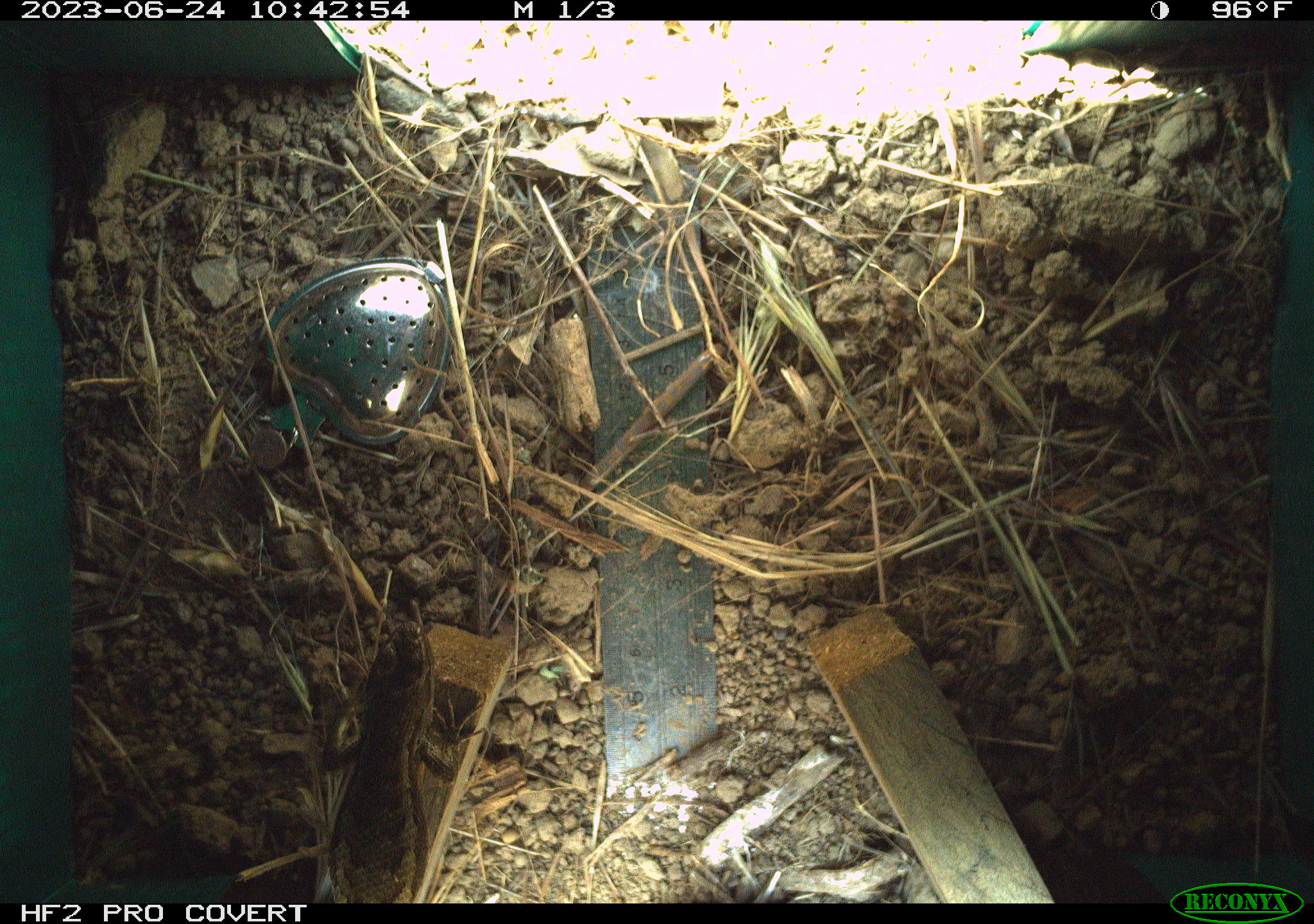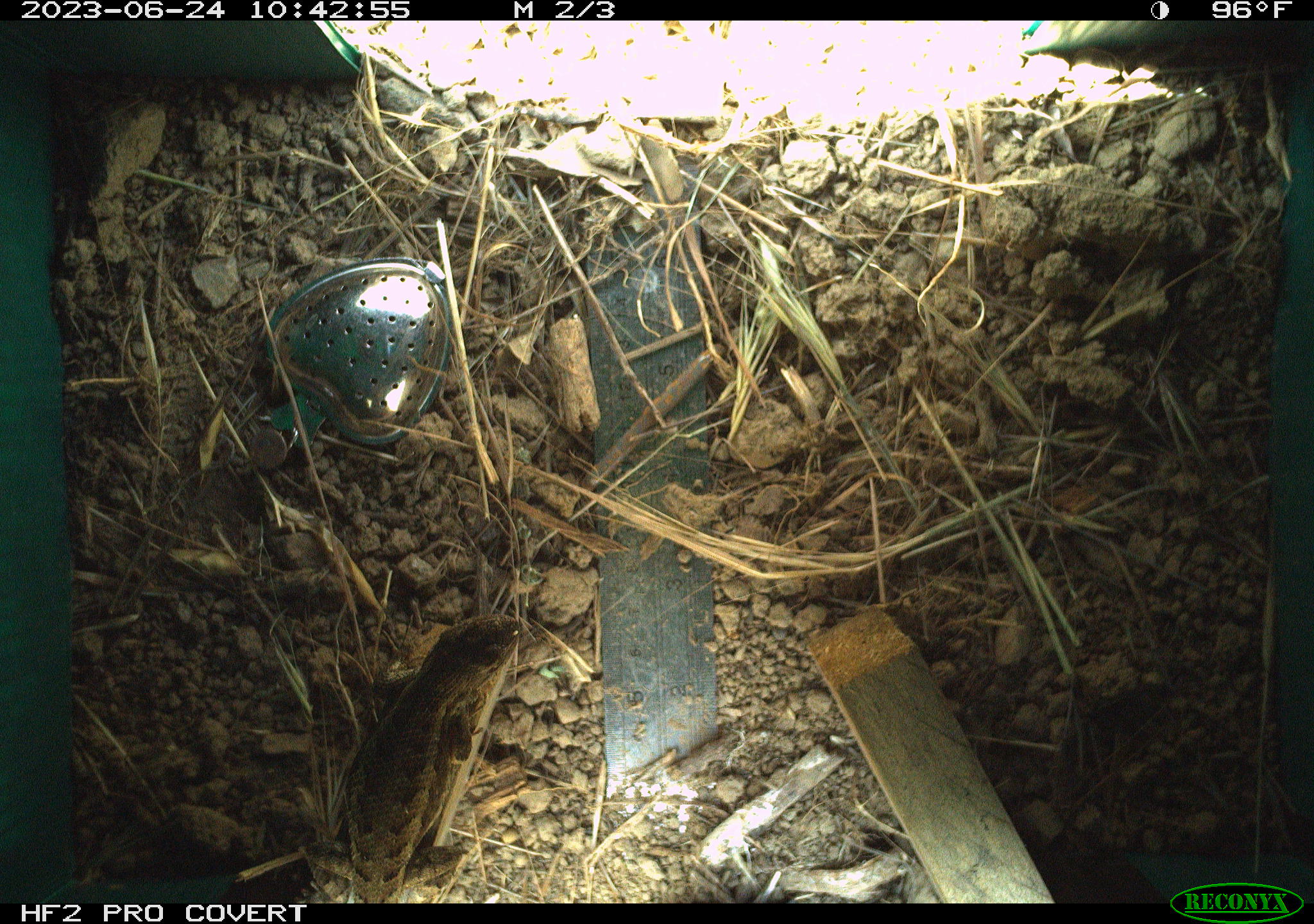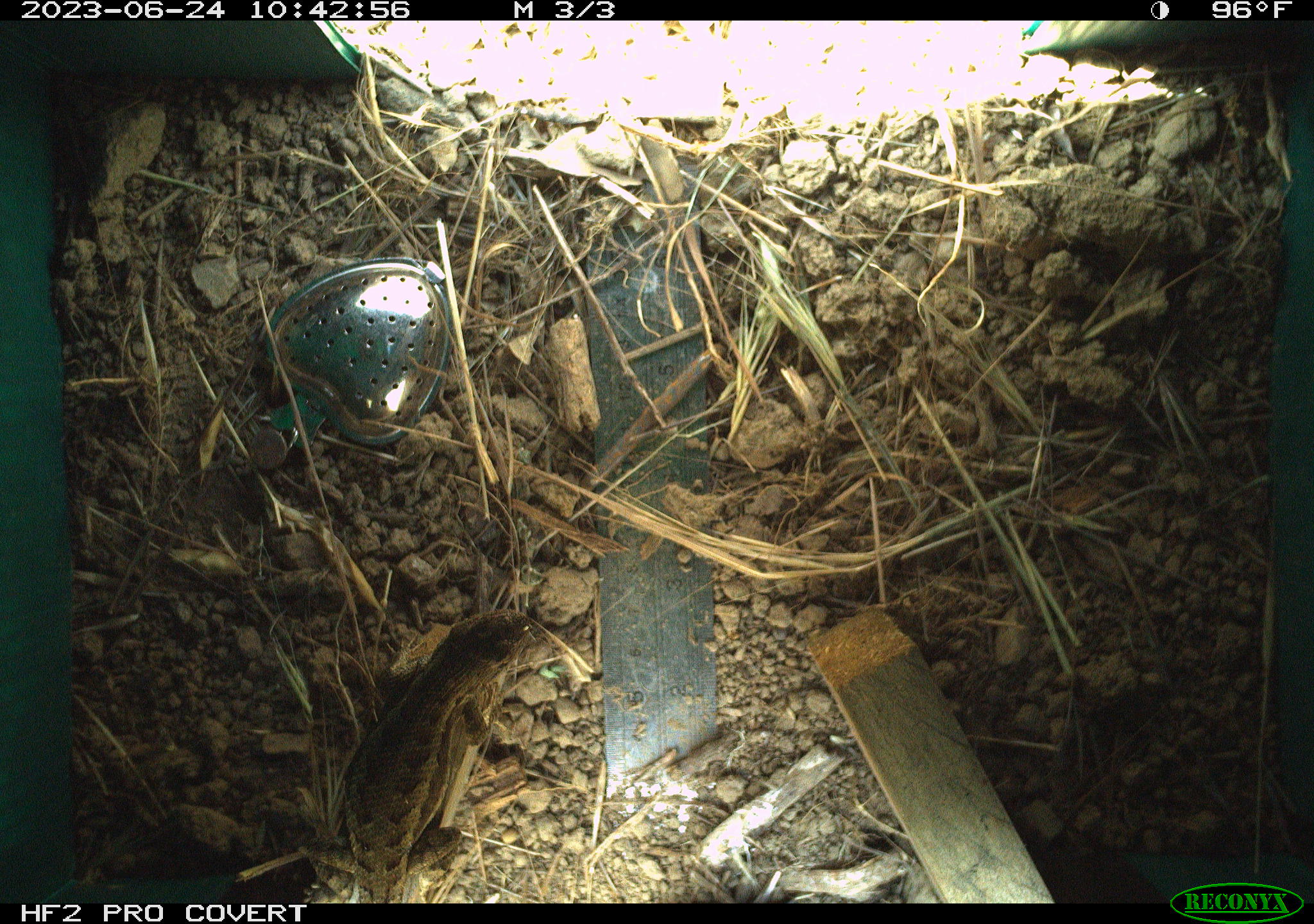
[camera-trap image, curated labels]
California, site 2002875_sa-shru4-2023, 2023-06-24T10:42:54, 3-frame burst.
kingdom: Animalia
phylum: Chordata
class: Reptilia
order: Squamata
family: Phrynosomatidae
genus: Sceloporus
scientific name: Sceloporus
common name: spiny lizards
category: sceloporus species